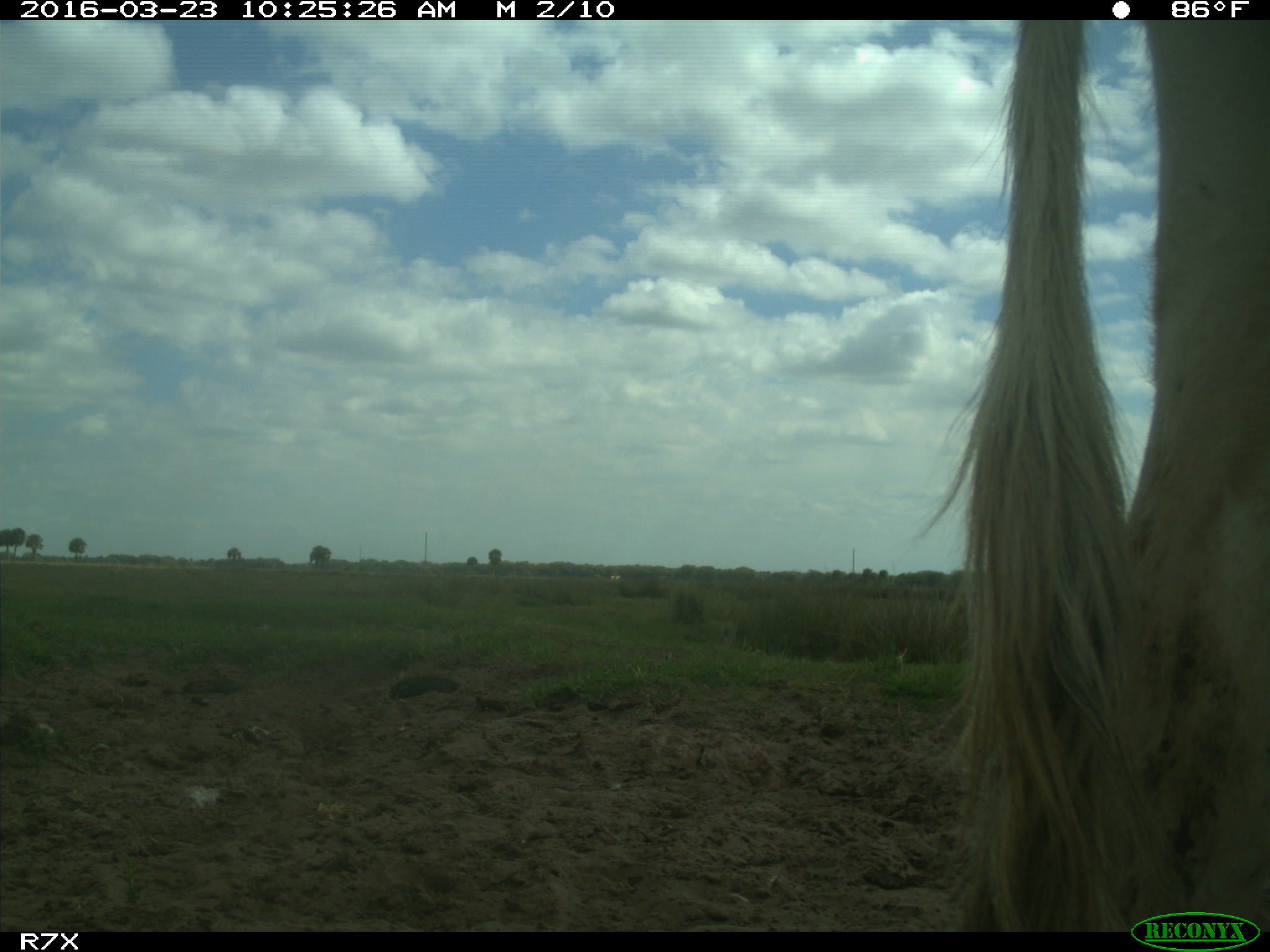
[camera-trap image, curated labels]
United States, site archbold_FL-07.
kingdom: Animalia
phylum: Chordata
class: Mammalia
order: Artiodactyla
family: Bovidae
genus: Bos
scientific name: Bos taurus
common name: domestic cow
Bos taurus (domestic cow).